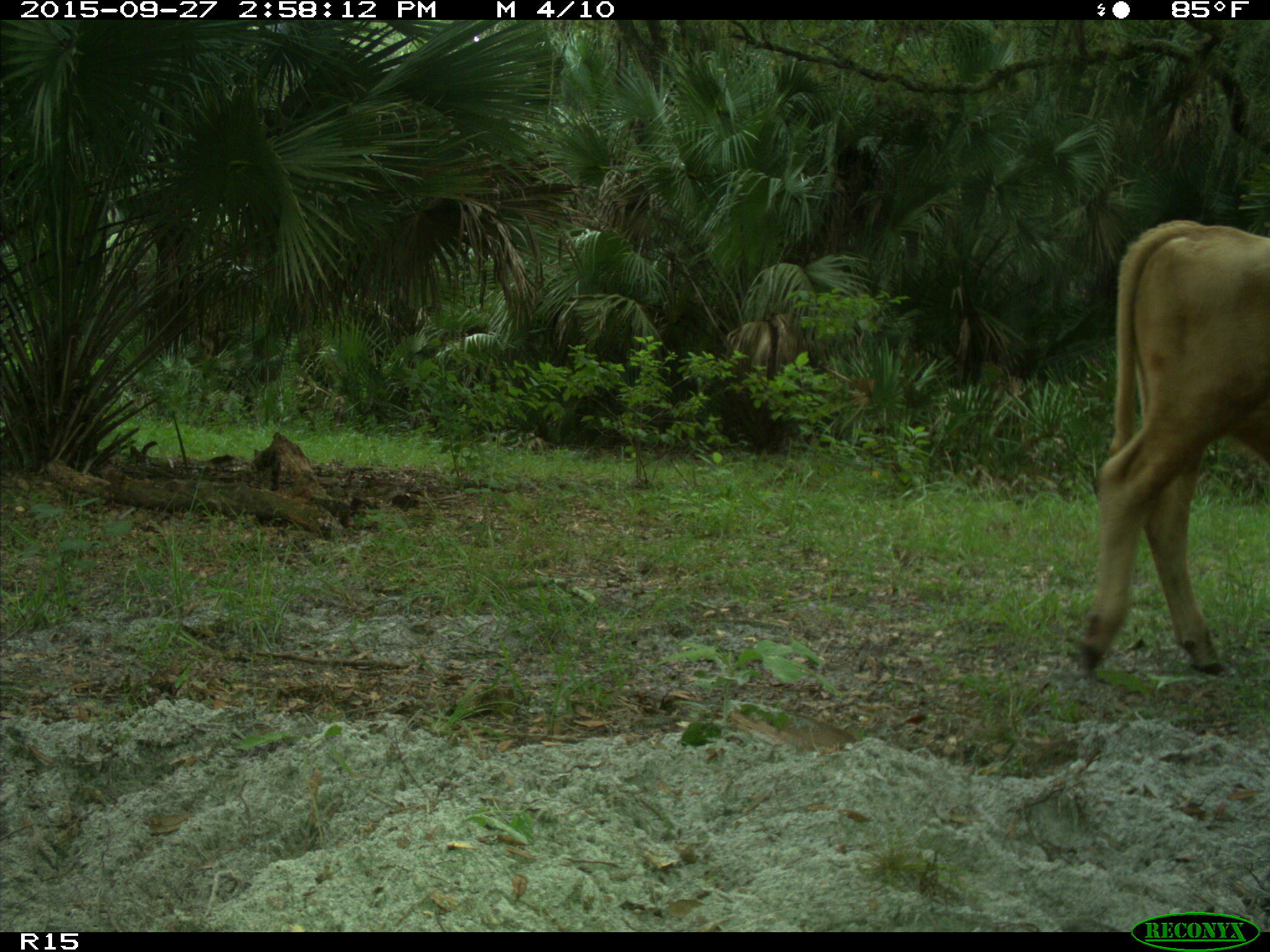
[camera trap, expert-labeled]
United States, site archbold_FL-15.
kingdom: Animalia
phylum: Chordata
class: Mammalia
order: Artiodactyla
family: Bovidae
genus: Bos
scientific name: Bos taurus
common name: domestic cow